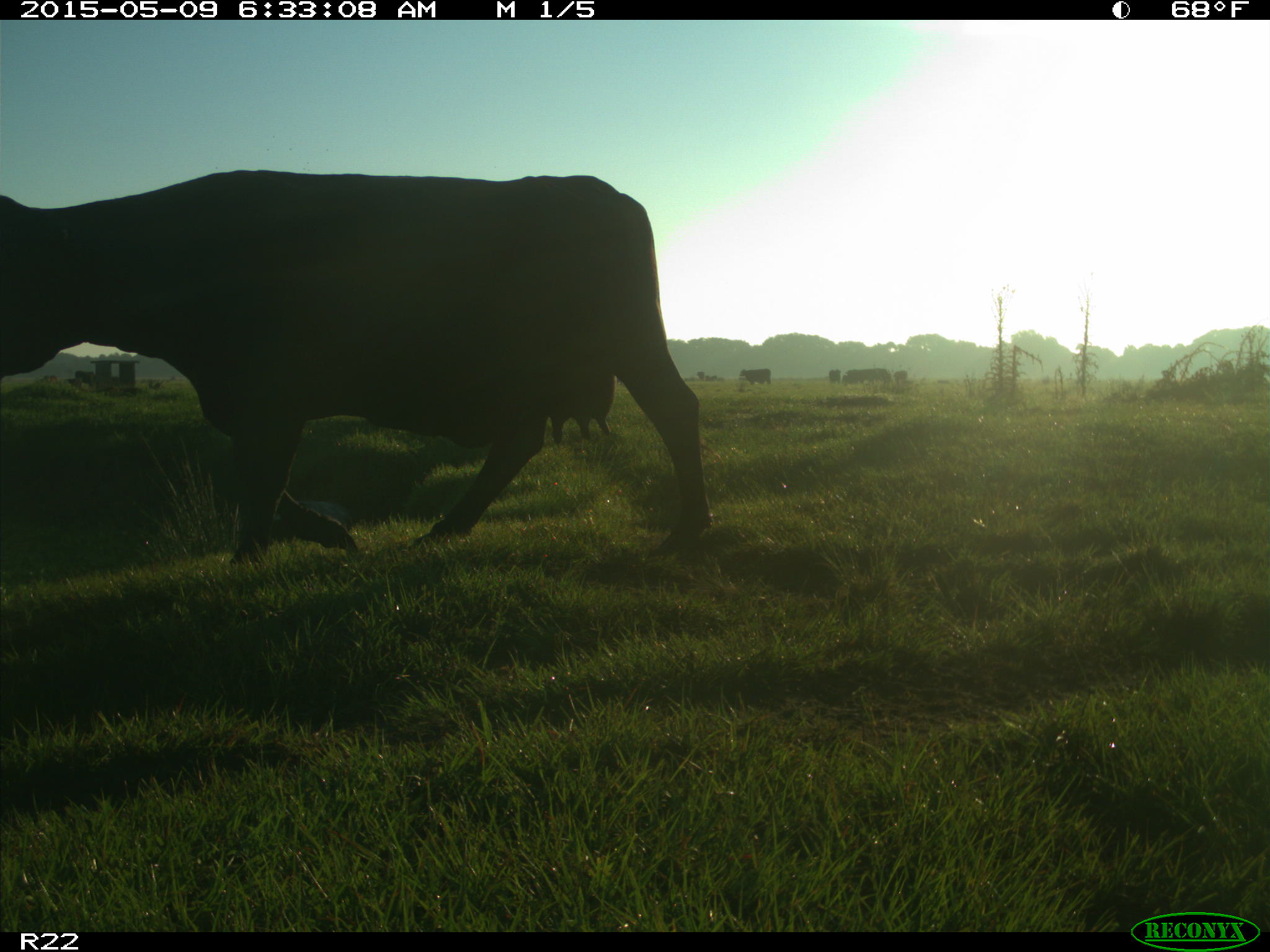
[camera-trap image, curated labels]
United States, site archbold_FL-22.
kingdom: Animalia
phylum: Chordata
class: Mammalia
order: Artiodactyla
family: Bovidae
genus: Bos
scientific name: Bos taurus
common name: domestic cow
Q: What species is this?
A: Bos taurus (domestic cow).